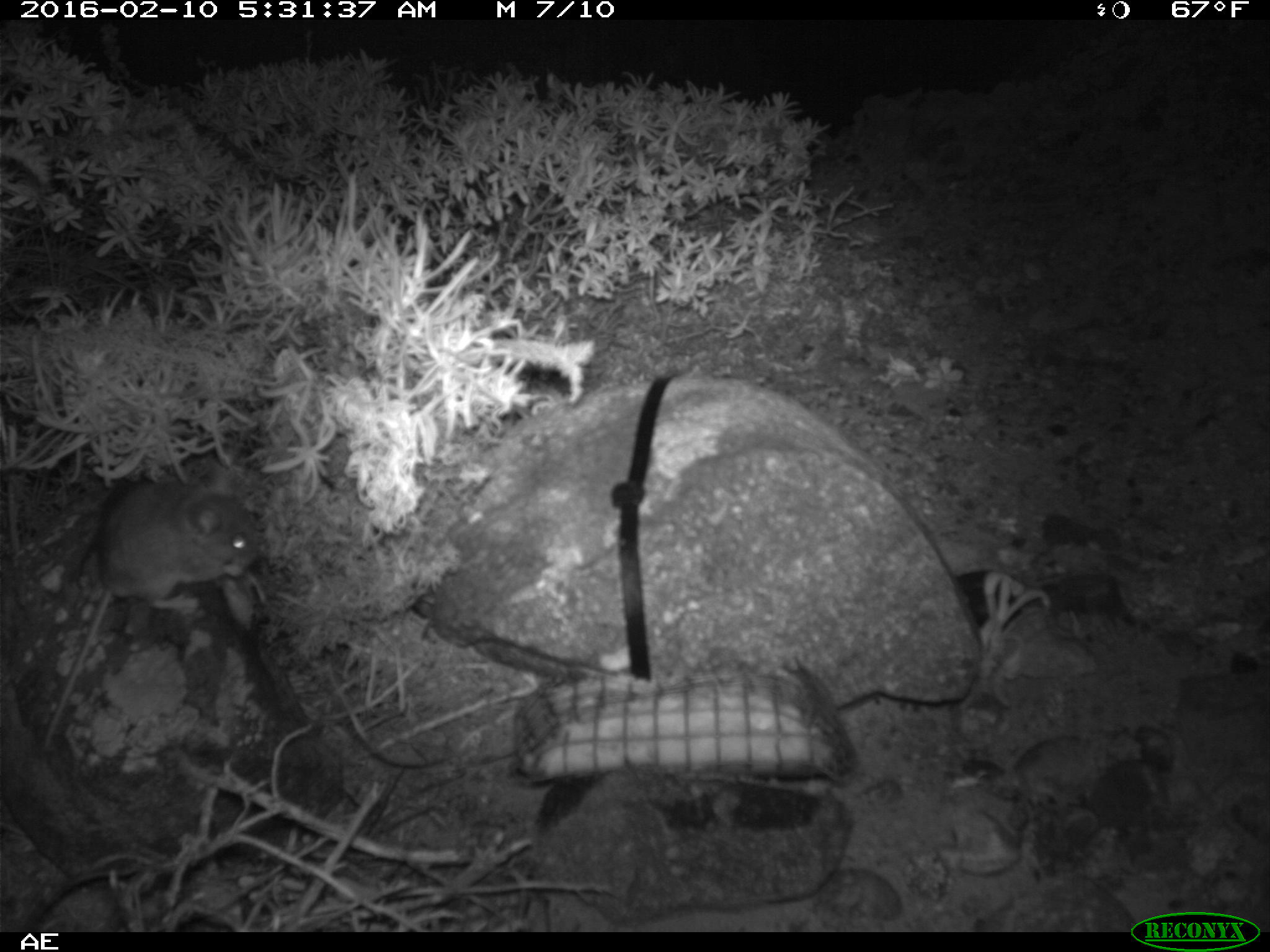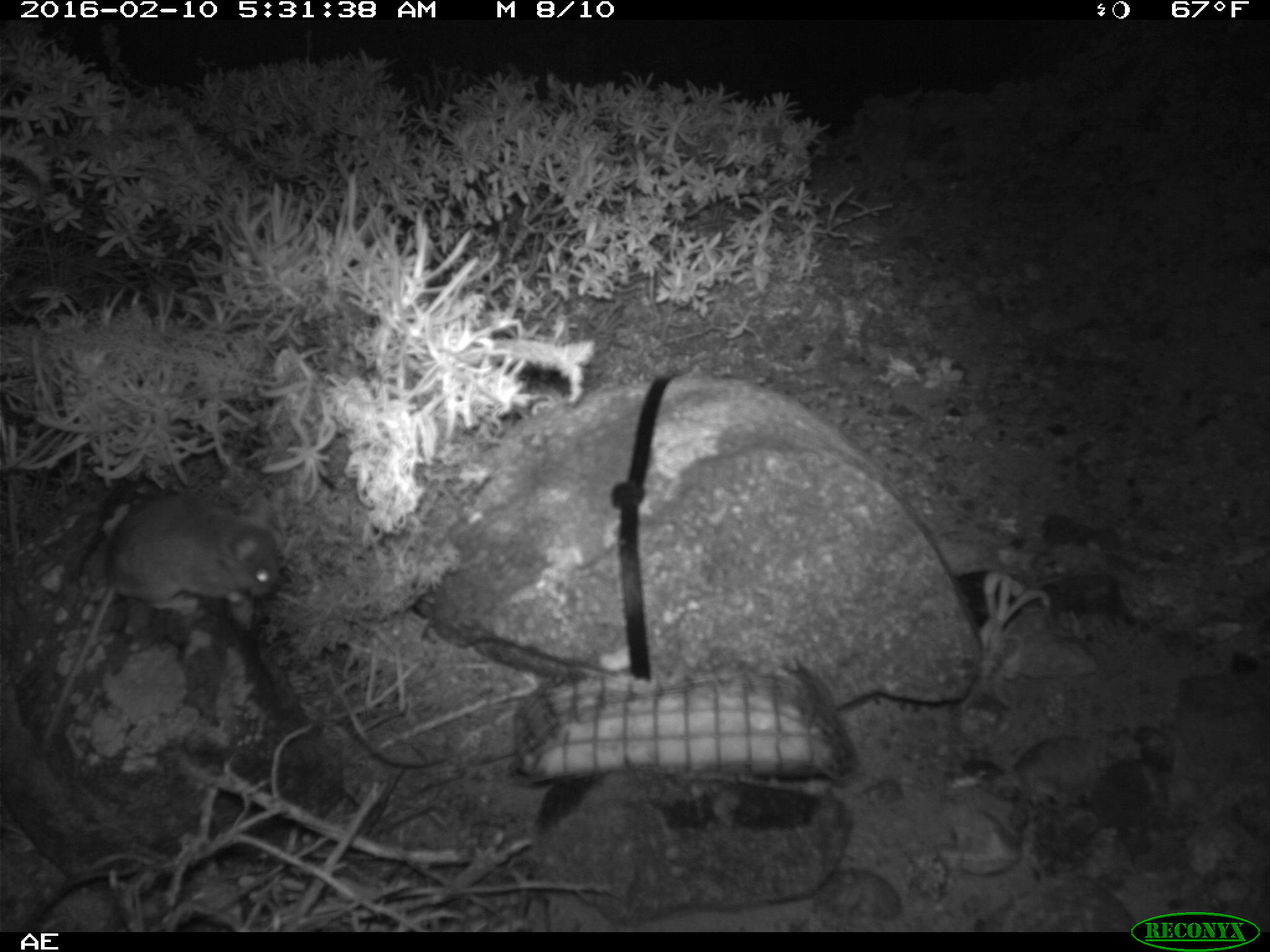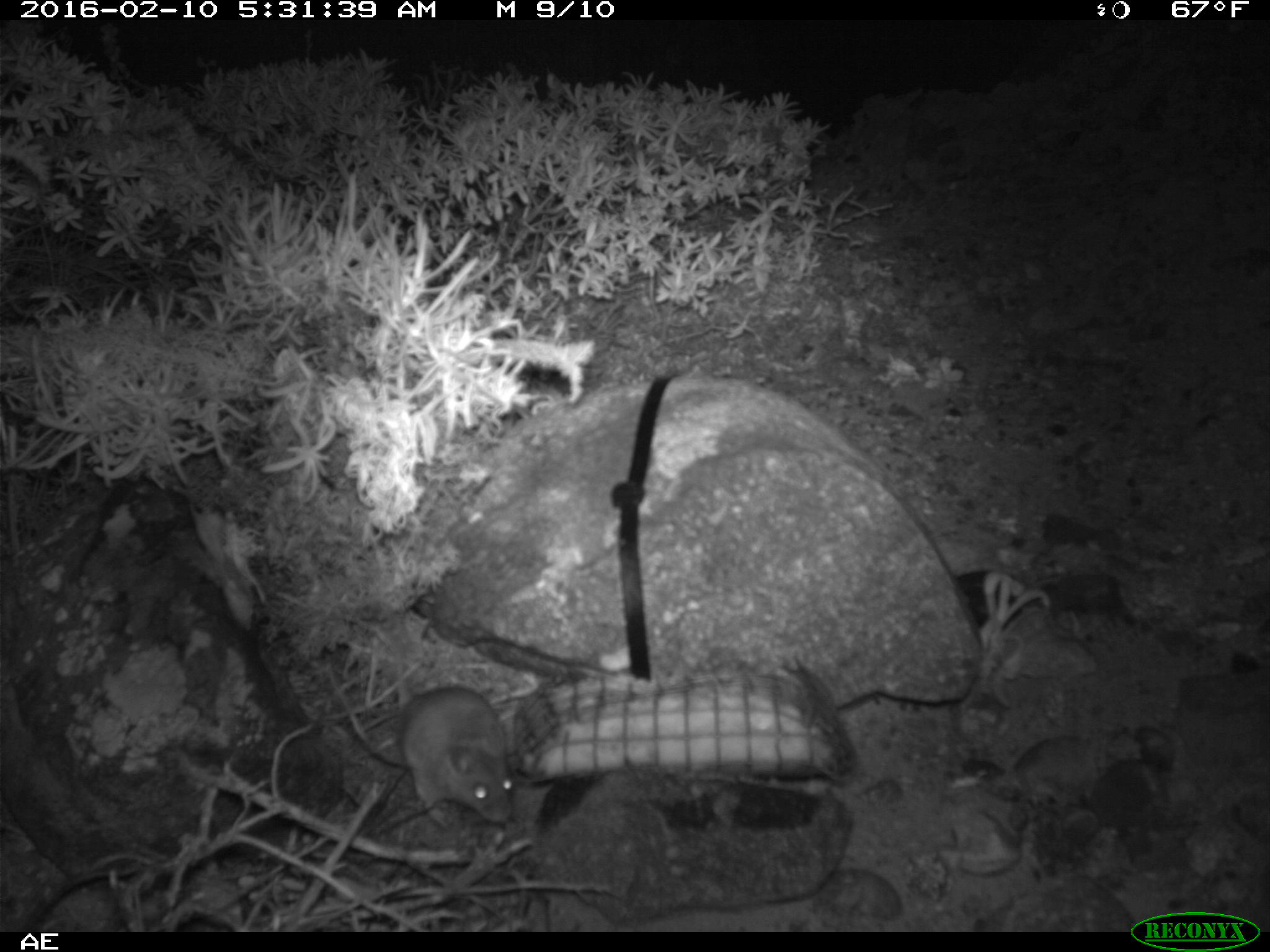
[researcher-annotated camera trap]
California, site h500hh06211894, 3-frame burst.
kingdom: Animalia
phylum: Chordata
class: Mammalia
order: Rodentia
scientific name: Rodentia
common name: rodent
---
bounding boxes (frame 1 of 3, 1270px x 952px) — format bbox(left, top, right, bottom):
rodent: bbox(46, 463, 259, 751)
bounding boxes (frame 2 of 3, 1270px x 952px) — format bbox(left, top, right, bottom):
rodent: bbox(42, 492, 279, 749)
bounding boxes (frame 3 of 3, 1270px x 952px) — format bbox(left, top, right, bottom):
rodent: bbox(401, 686, 515, 822)